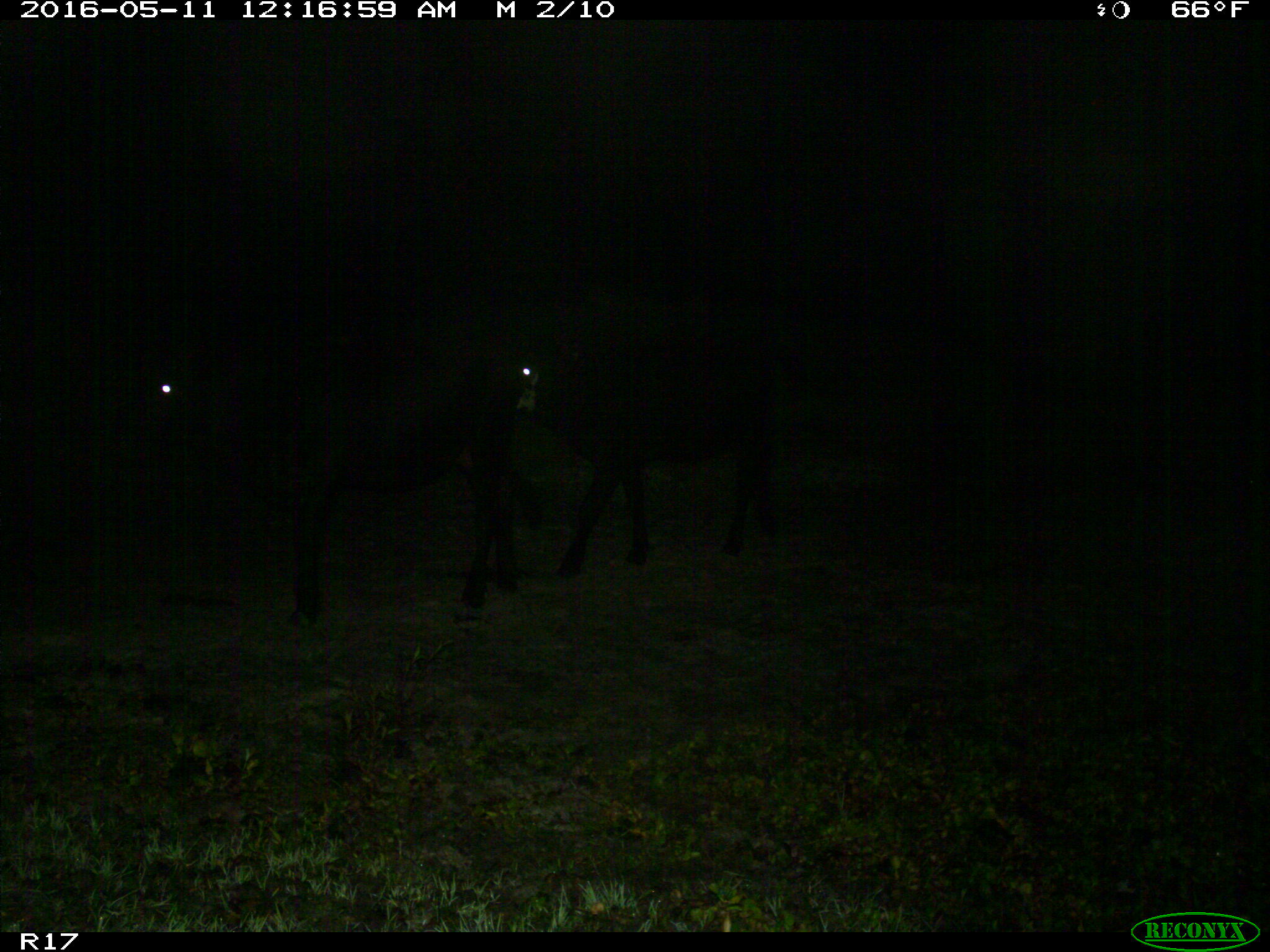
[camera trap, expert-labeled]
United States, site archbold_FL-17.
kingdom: Animalia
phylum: Chordata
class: Mammalia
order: Artiodactyla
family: Suidae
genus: Sus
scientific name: Sus scrofa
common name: wild boar